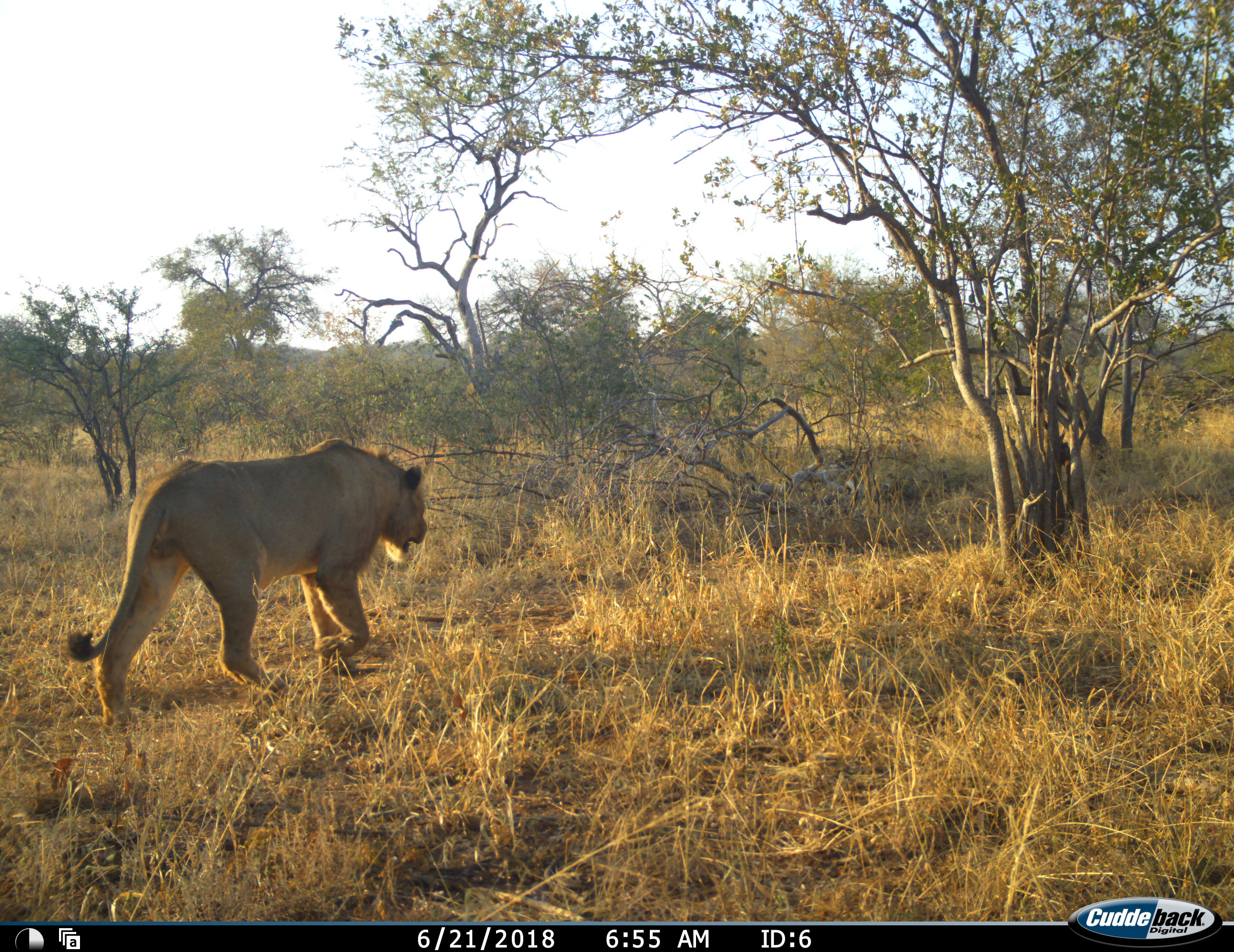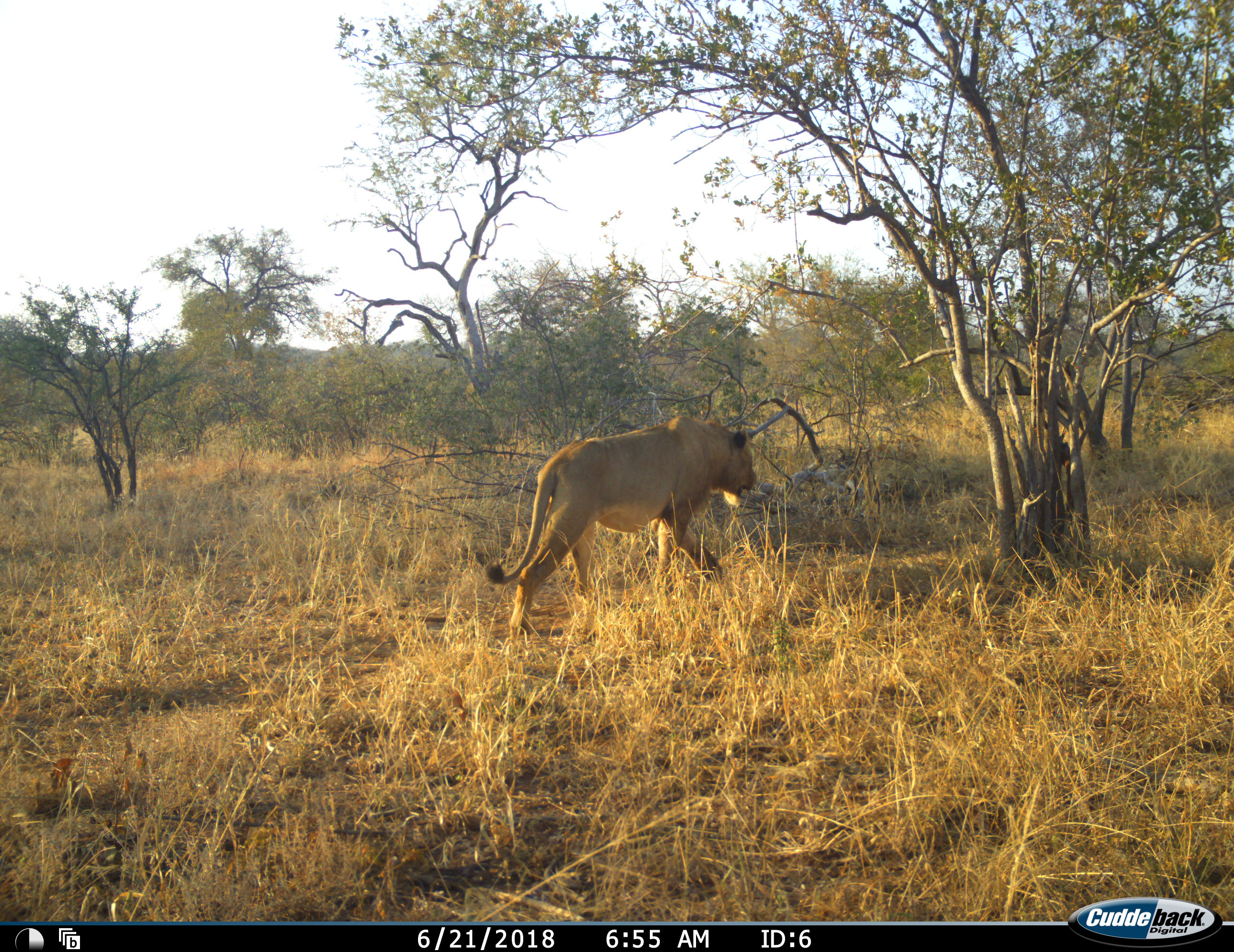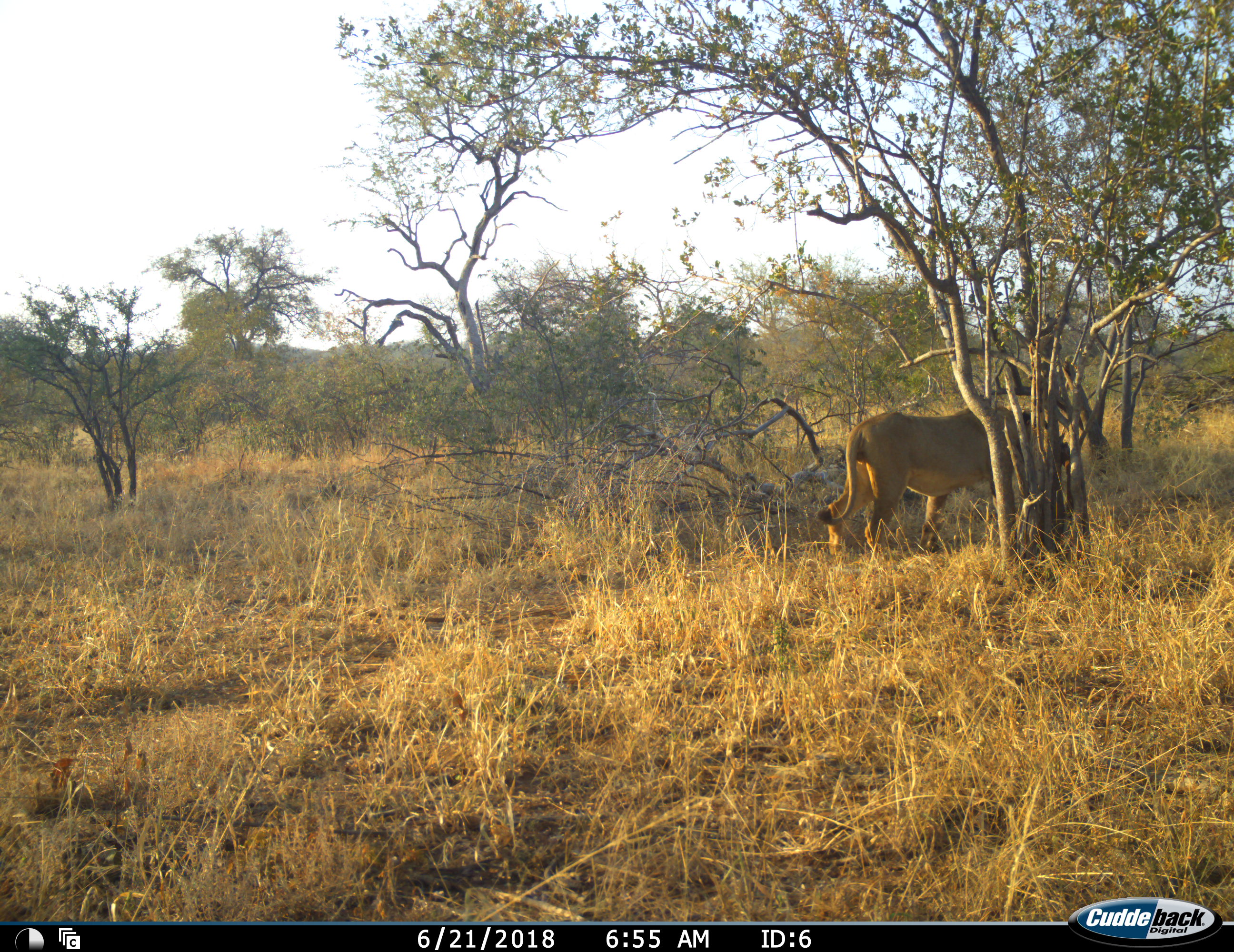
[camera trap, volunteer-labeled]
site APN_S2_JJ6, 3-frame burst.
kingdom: Animalia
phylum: Chordata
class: Mammalia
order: Carnivora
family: Felidae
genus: Panthera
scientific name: Panthera leo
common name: lion female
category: lionfemale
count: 1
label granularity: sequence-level